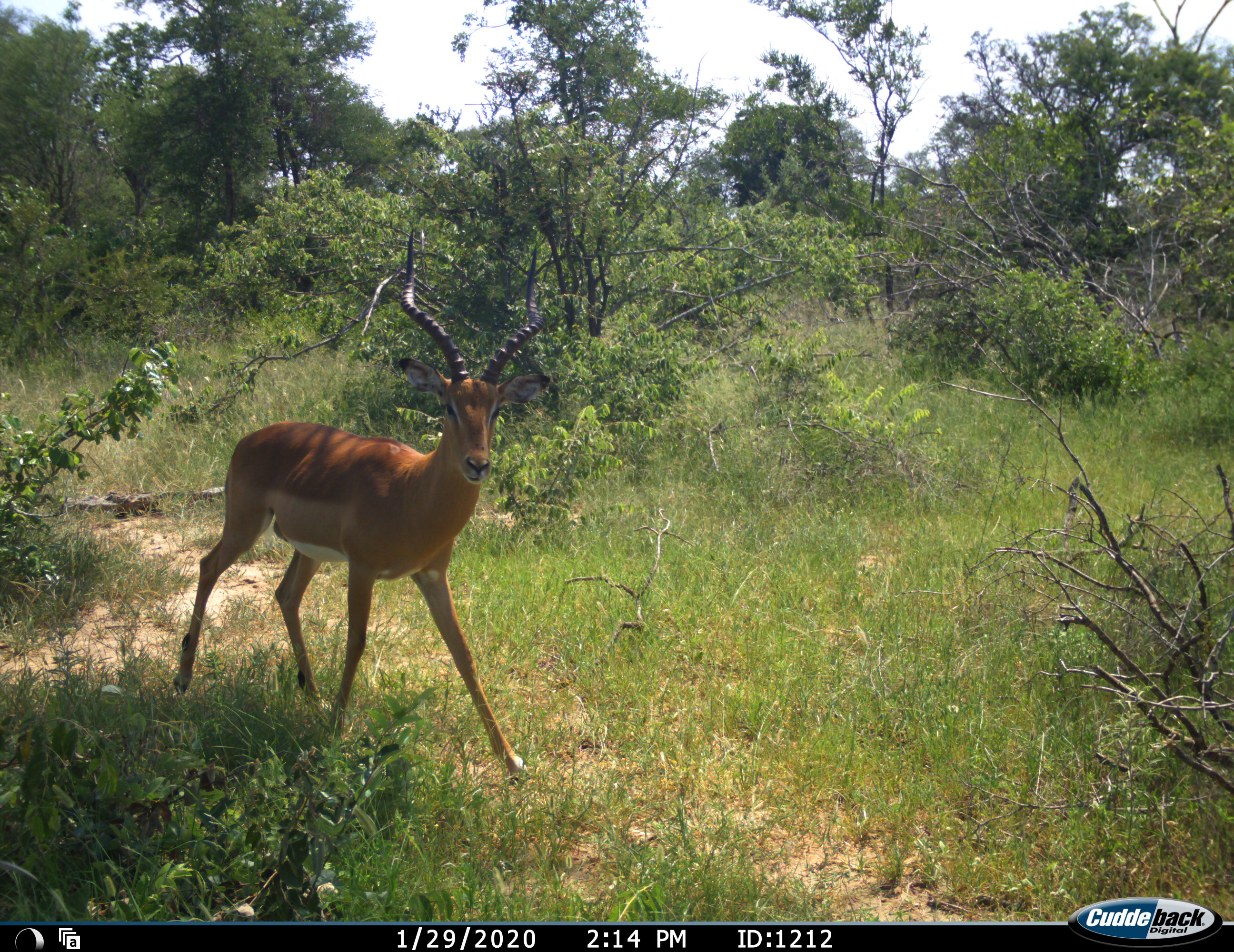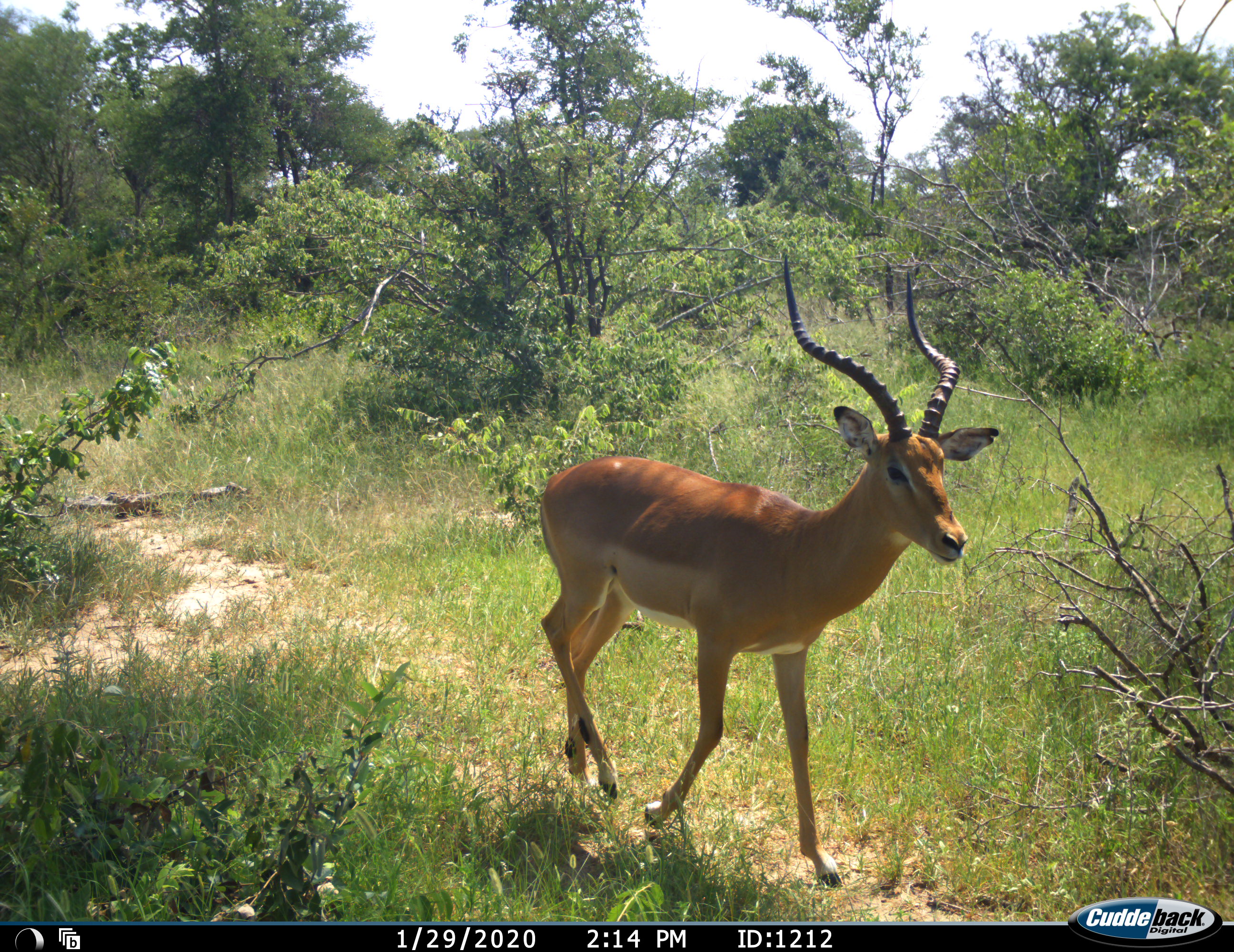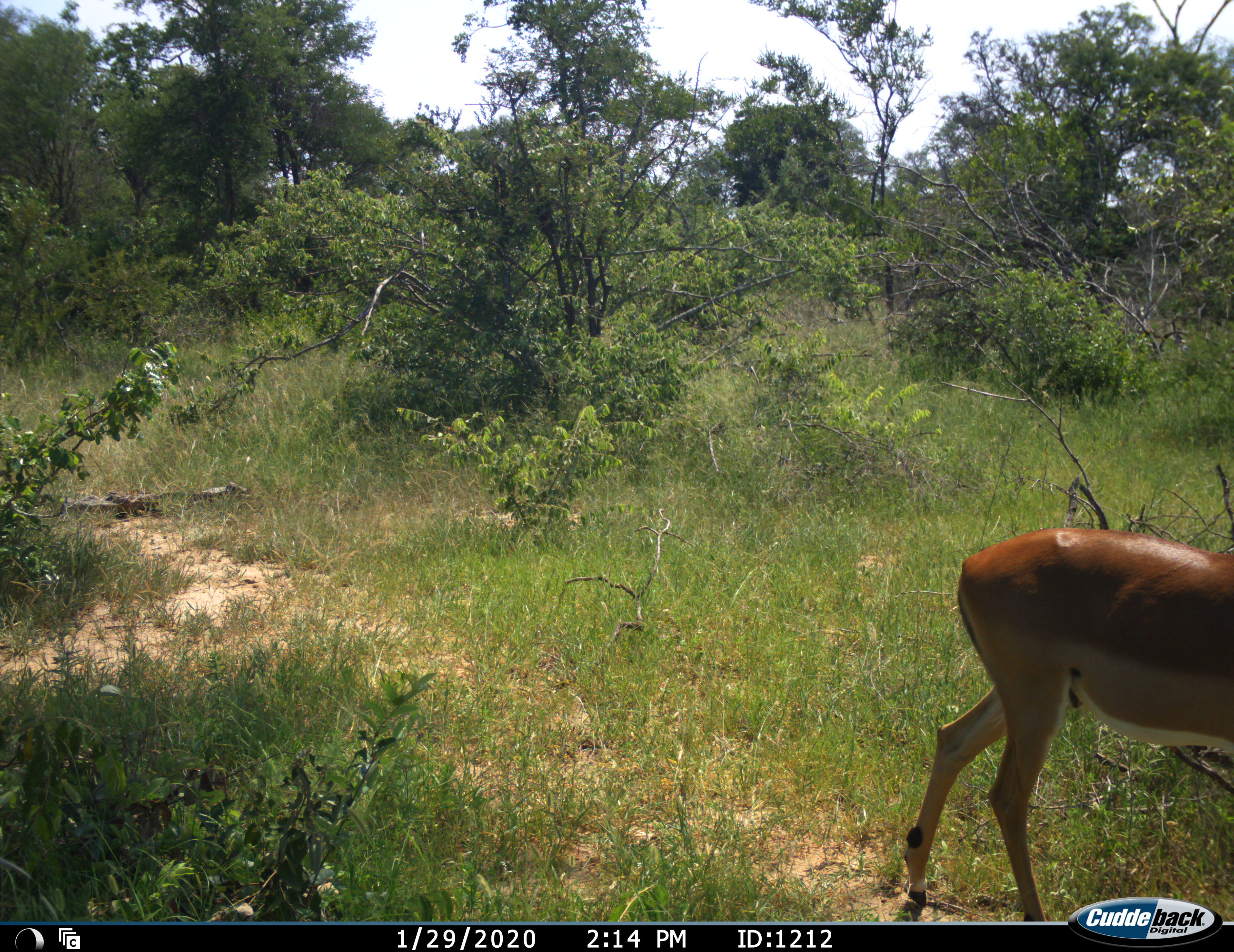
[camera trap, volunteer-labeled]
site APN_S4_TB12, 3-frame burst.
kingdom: Animalia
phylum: Chordata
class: Mammalia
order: Artiodactyla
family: Bovidae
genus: Aepyceros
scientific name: Aepyceros melampus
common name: impala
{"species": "impala (Aepyceros melampus)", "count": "1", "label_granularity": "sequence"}